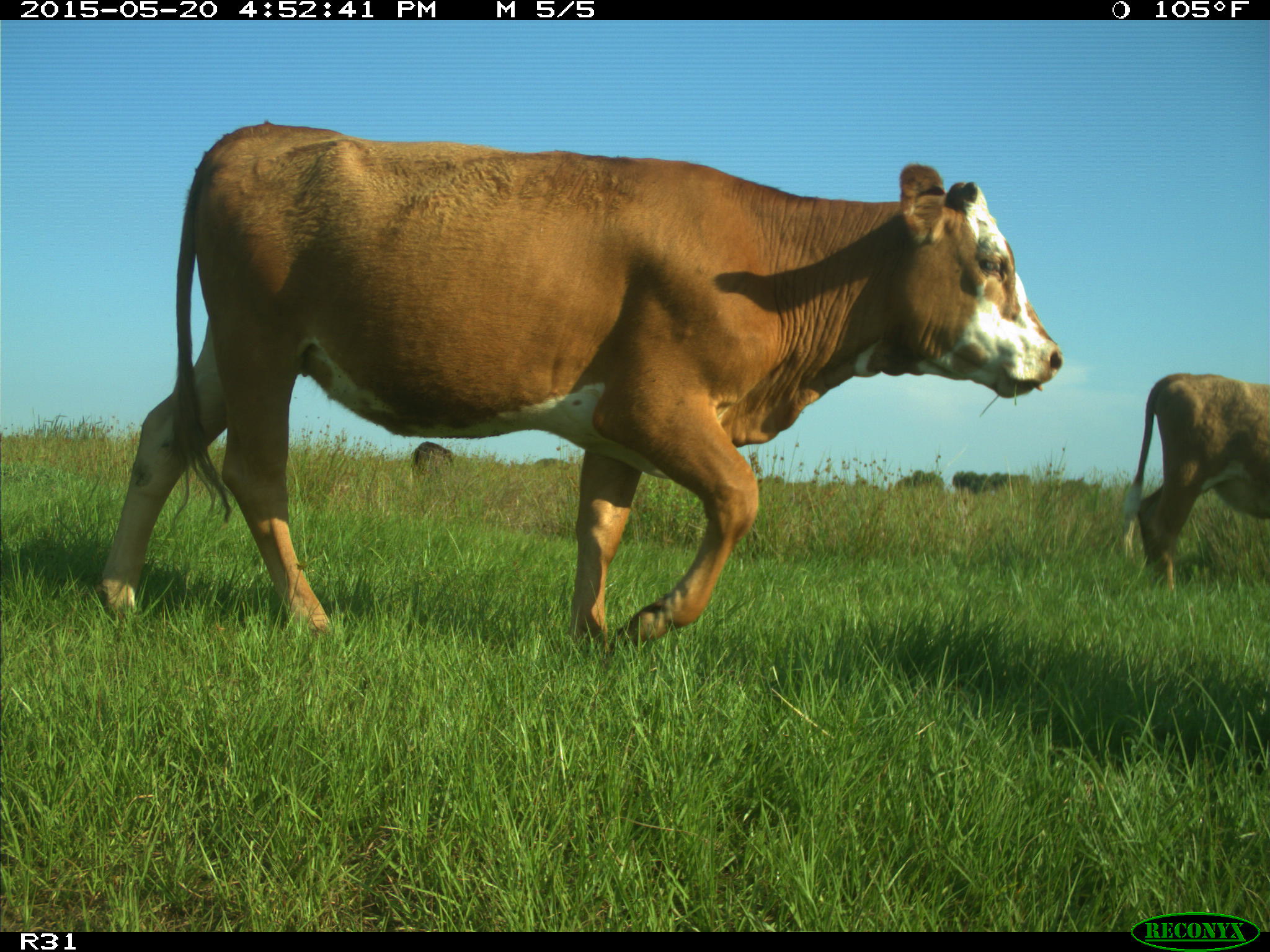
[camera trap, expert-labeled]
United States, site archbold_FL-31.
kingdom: Animalia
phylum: Chordata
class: Mammalia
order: Artiodactyla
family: Bovidae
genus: Bos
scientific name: Bos taurus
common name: domestic cow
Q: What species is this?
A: Bos taurus (domestic cow).